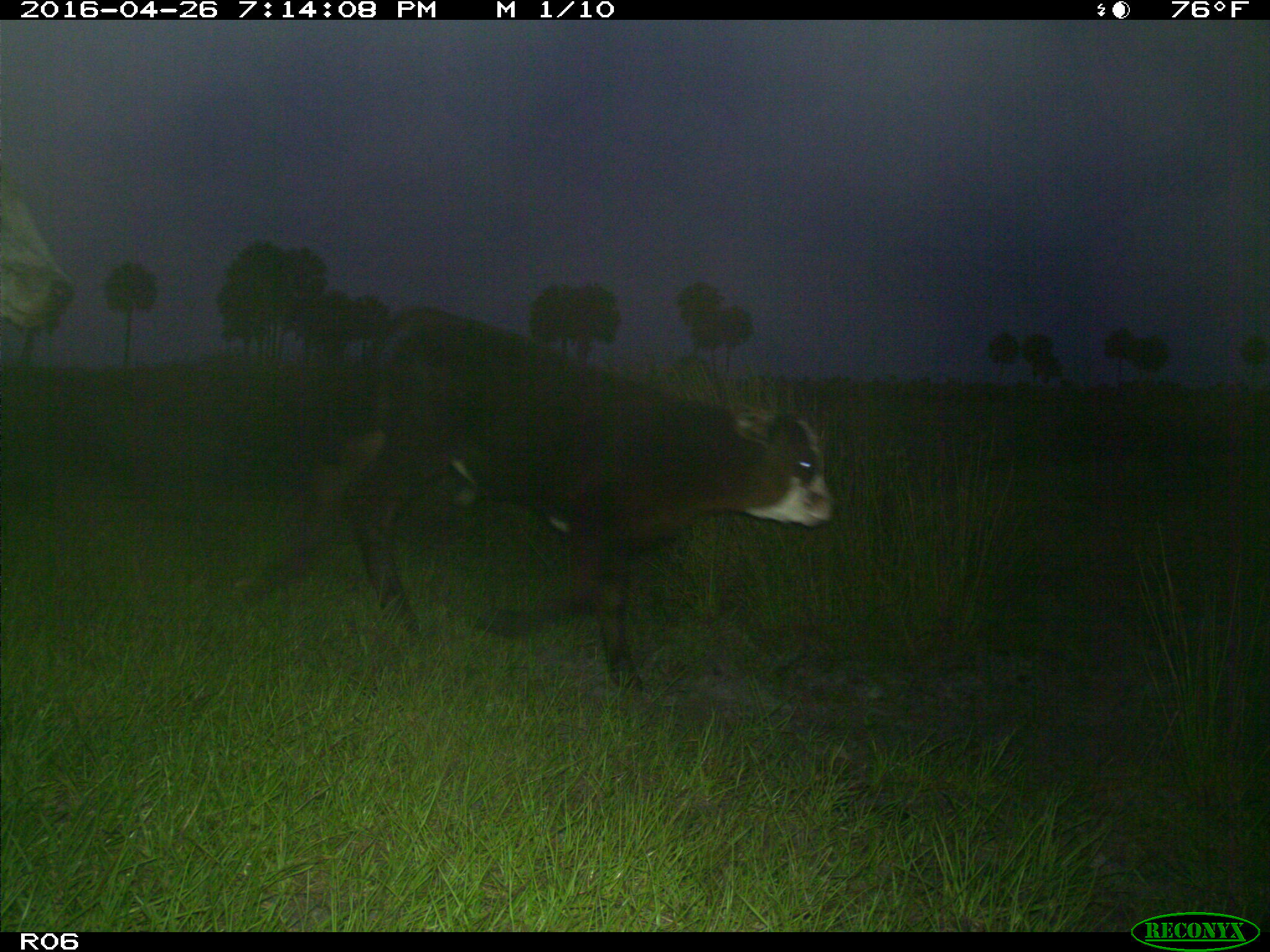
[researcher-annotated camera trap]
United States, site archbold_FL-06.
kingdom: Animalia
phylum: Chordata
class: Mammalia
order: Artiodactyla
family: Bovidae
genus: Bos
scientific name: Bos taurus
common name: domestic cow